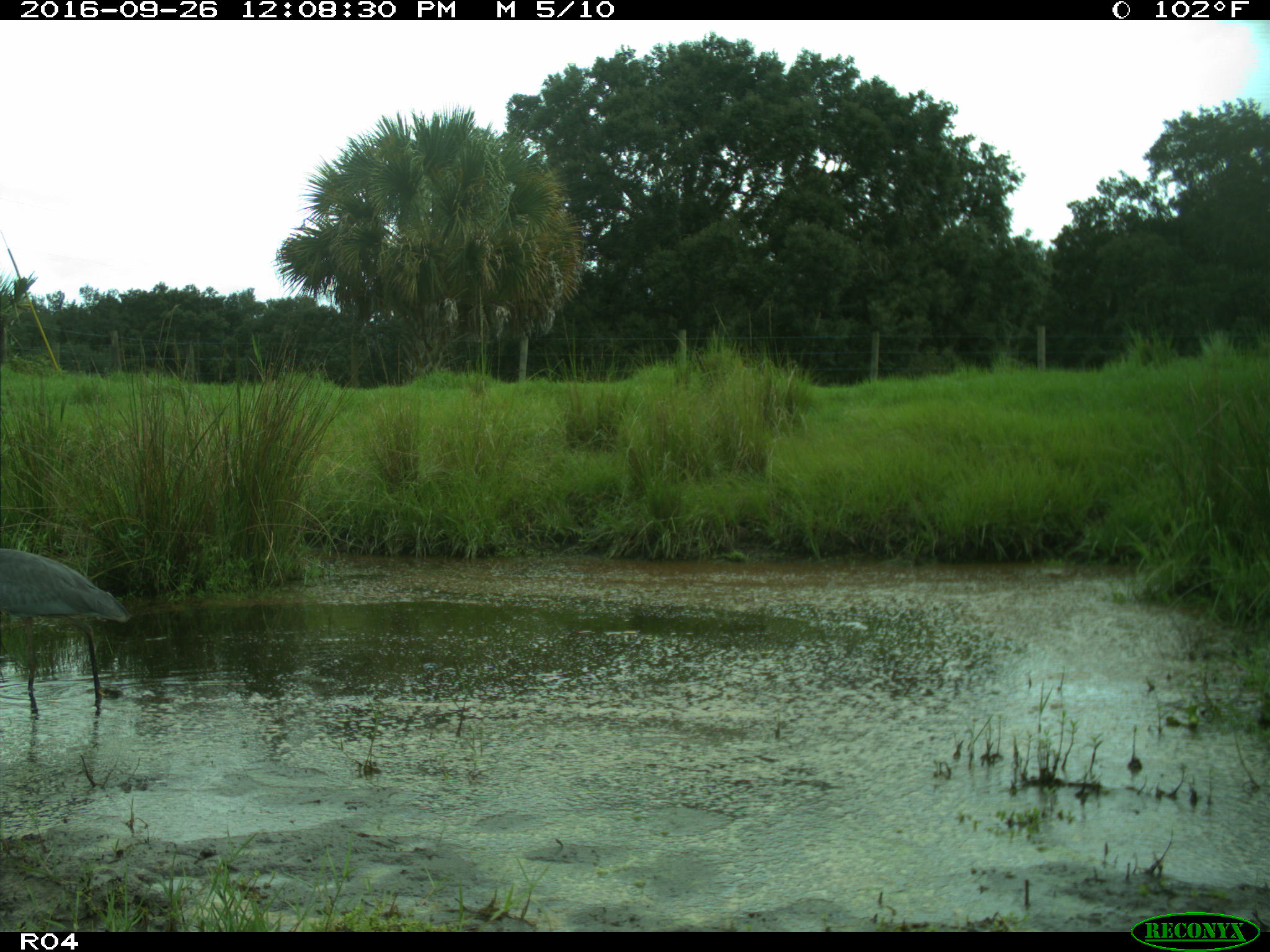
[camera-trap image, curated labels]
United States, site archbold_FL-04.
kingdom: Animalia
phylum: Chordata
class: Aves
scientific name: Aves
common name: birds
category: unidentified bird